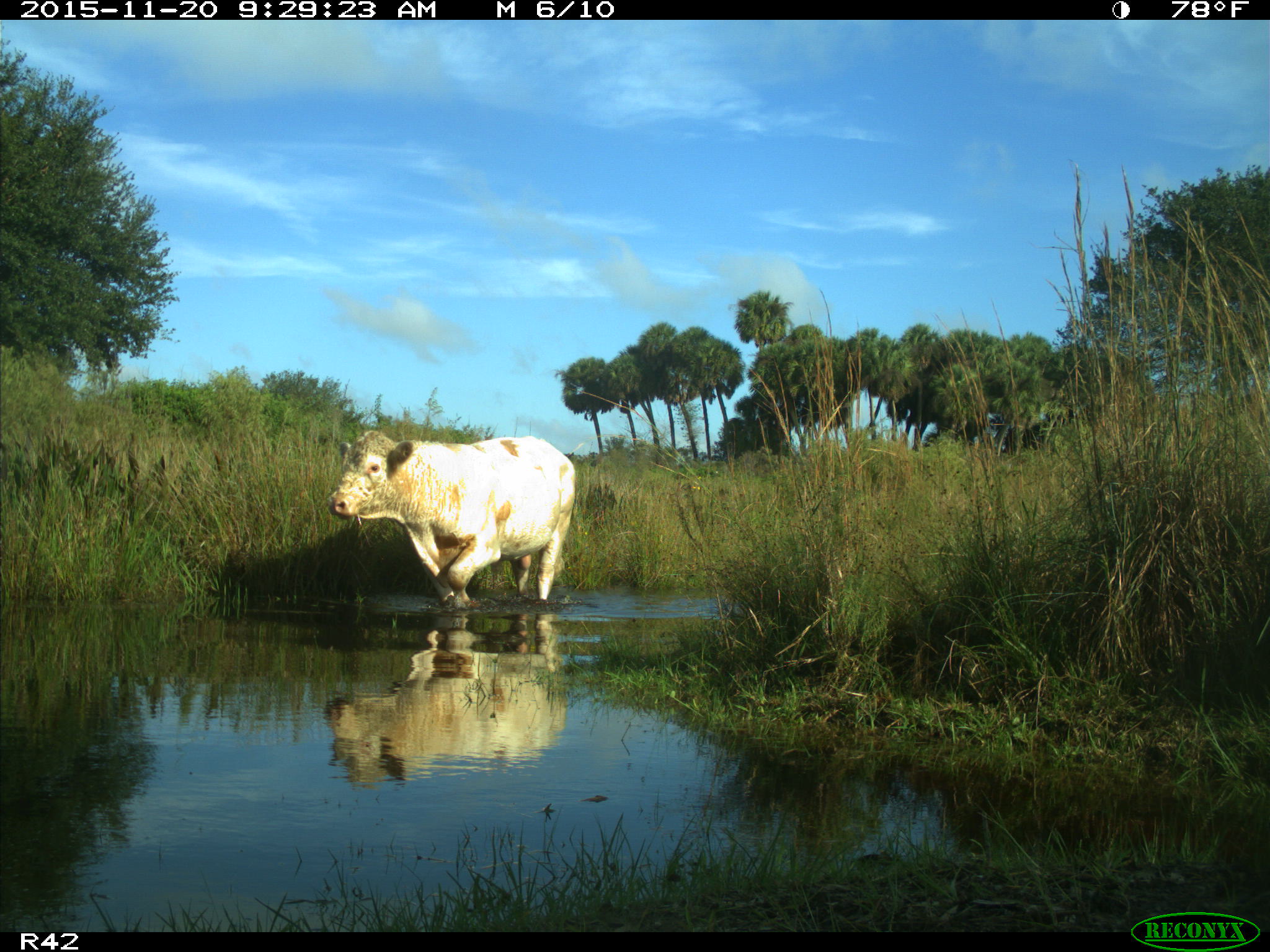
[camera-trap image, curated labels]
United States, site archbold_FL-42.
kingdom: Animalia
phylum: Chordata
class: Mammalia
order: Artiodactyla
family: Bovidae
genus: Bos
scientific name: Bos taurus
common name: domestic cow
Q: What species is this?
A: Bos taurus (domestic cow).